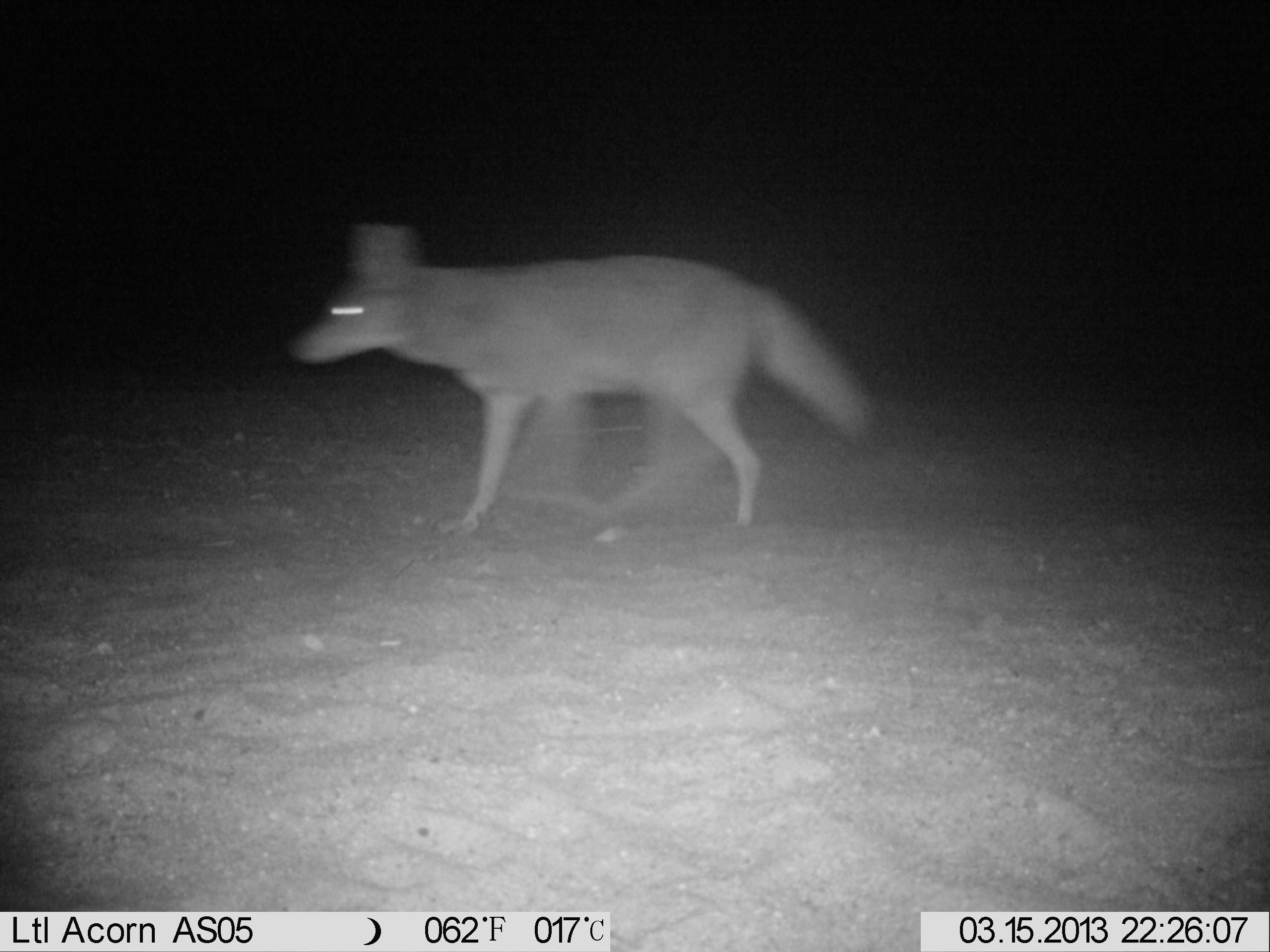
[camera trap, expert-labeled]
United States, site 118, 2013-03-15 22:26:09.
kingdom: Animalia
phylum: Chordata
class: Mammalia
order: Carnivora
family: Canidae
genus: Canis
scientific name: Canis latrans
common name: coyote